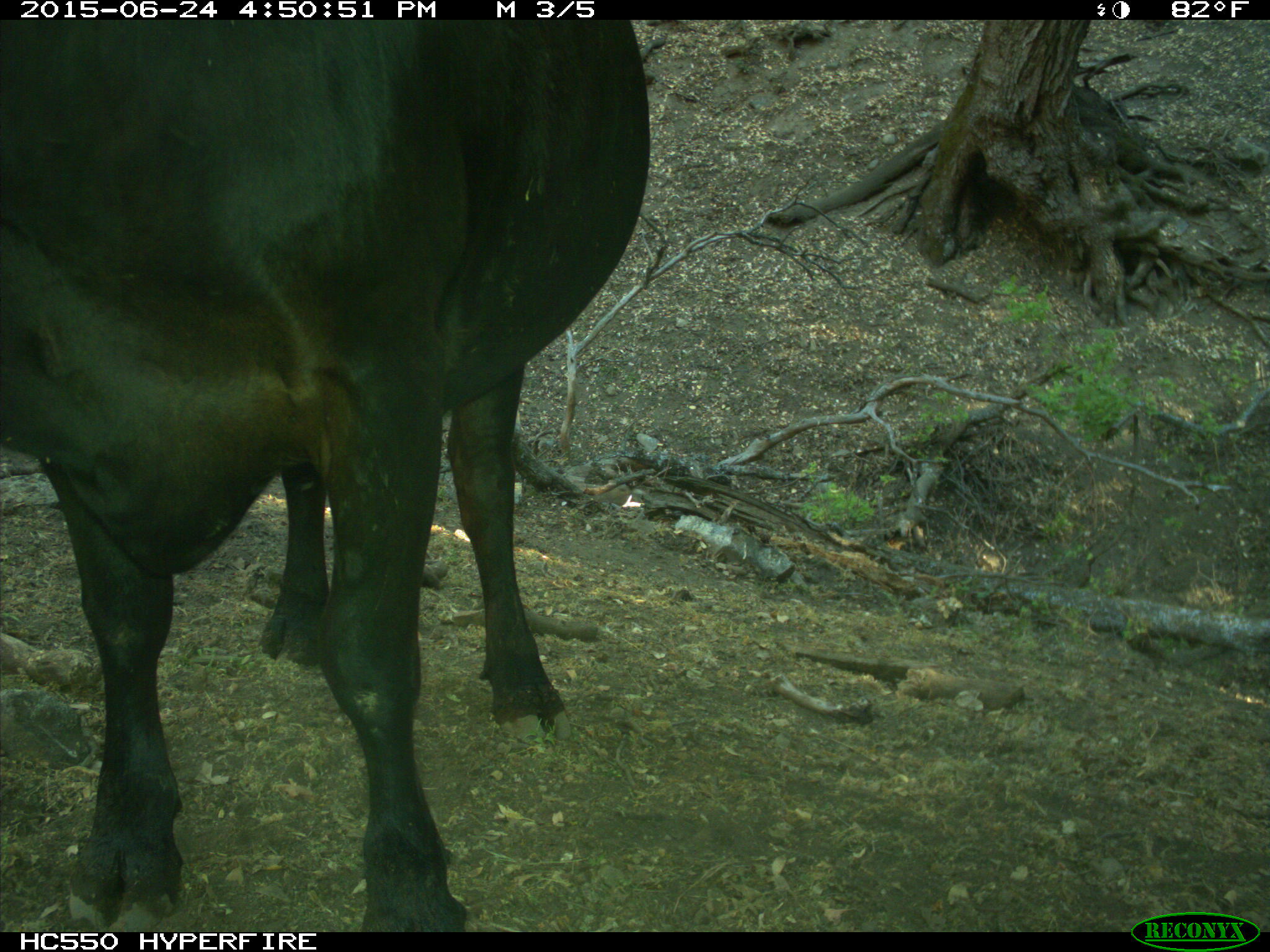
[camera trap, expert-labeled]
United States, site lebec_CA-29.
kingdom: Animalia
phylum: Chordata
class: Mammalia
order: Artiodactyla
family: Bovidae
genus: Bos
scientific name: Bos taurus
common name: domestic cow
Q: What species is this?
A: Bos taurus (domestic cow).